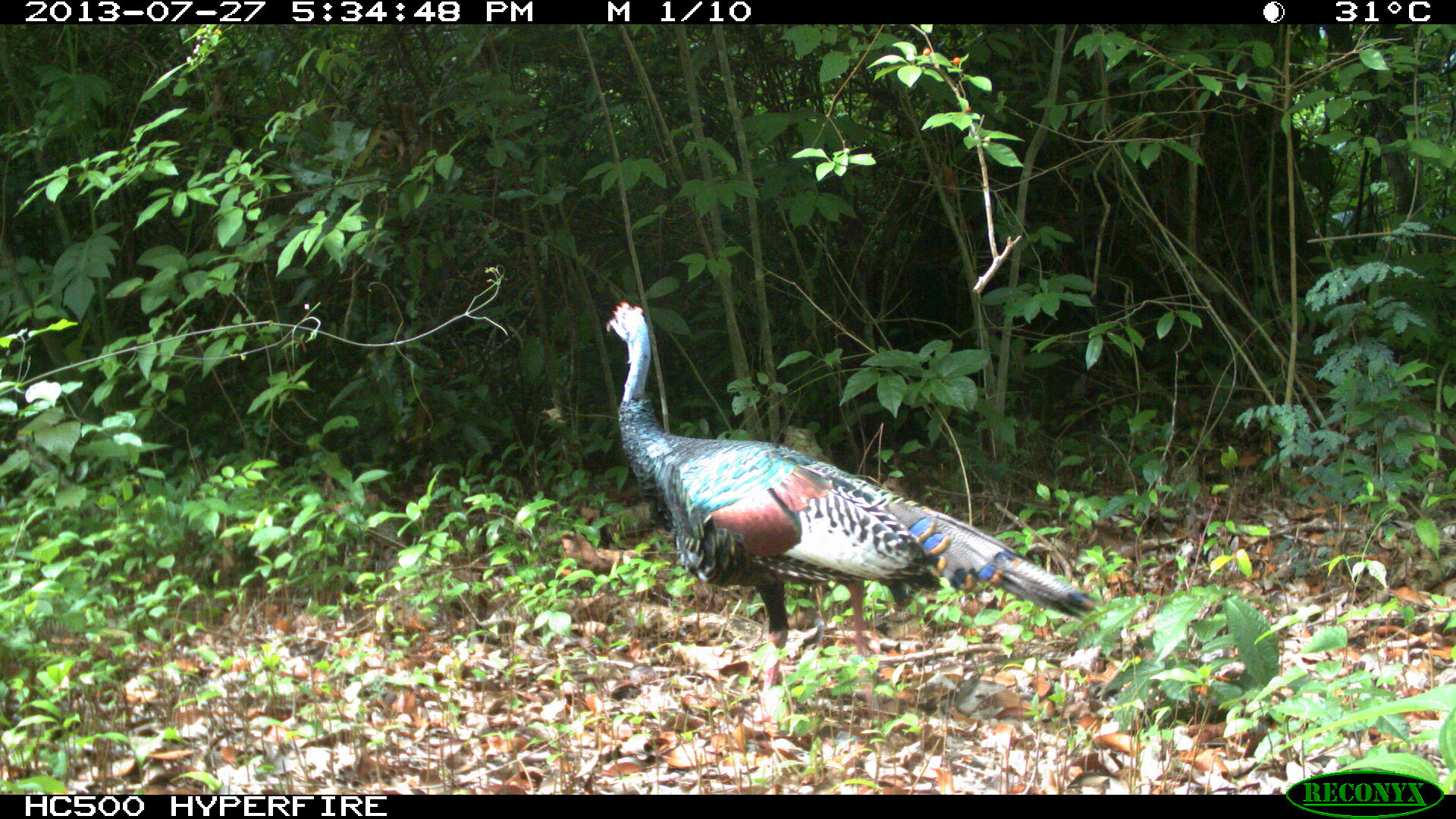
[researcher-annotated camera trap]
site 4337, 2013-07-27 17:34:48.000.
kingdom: Animalia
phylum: Chordata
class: Aves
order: Galliformes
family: Phasianidae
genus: Meleagris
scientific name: Meleagris ocellata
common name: ocellated turkey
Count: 1.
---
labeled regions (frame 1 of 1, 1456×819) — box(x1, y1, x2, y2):
meleagris ocellata: box(606, 301, 1096, 702)